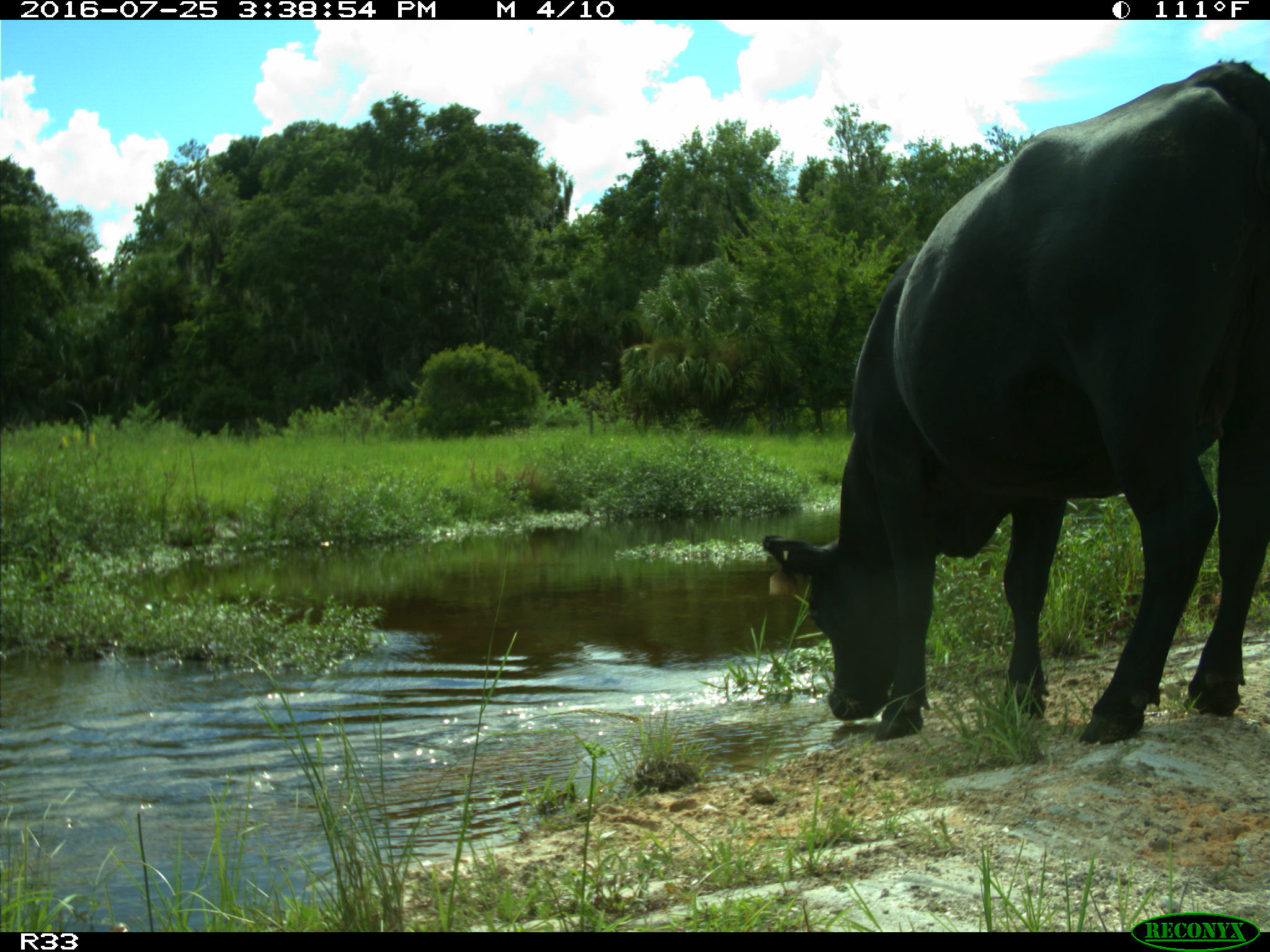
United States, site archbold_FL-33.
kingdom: Animalia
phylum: Chordata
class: Mammalia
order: Artiodactyla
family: Bovidae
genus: Bos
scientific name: Bos taurus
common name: domestic cow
Bos taurus (domestic cow).